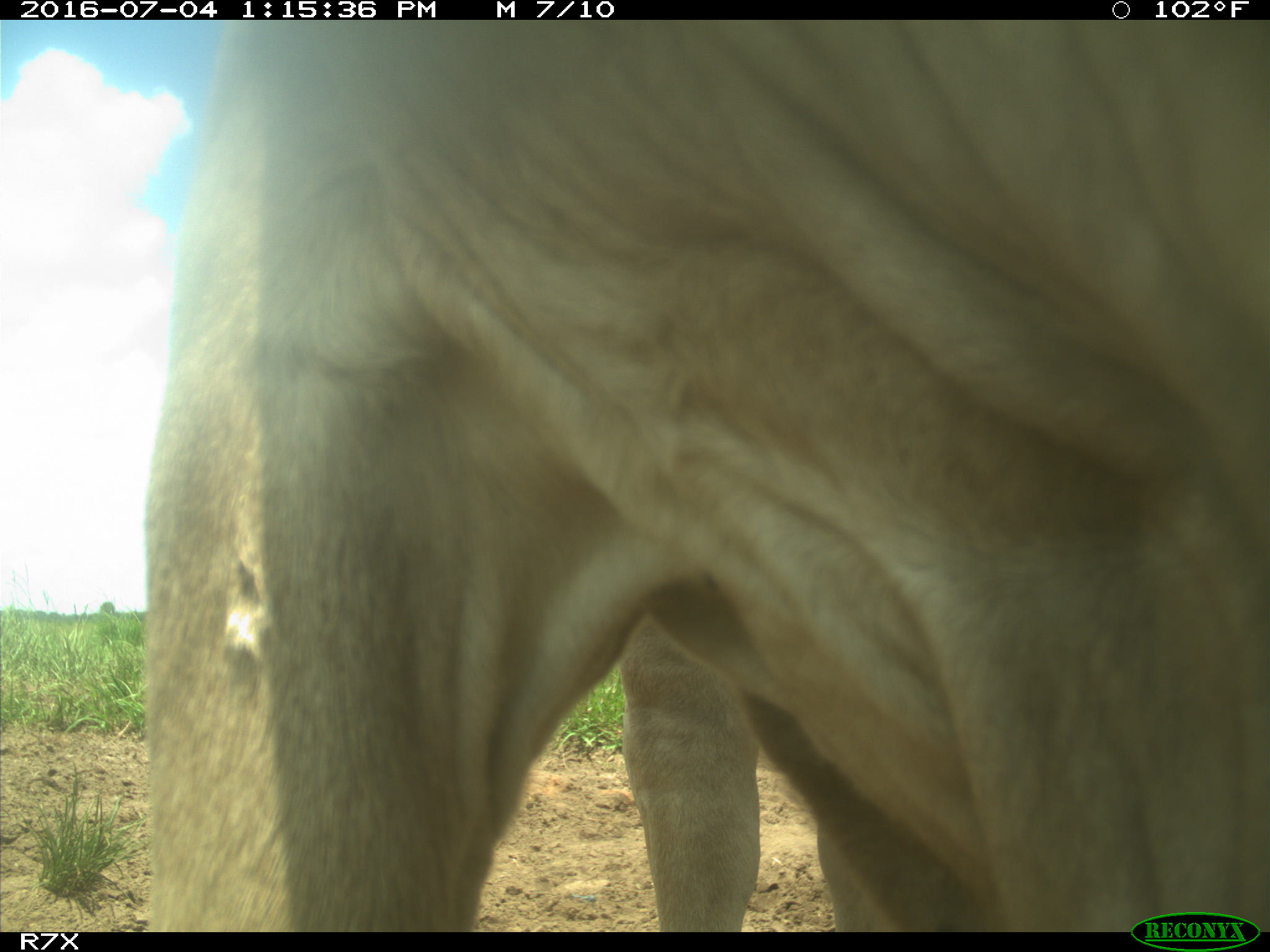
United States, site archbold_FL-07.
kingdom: Animalia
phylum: Chordata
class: Mammalia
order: Artiodactyla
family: Bovidae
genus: Bos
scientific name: Bos taurus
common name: domestic cow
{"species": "Bos taurus (domestic cow)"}